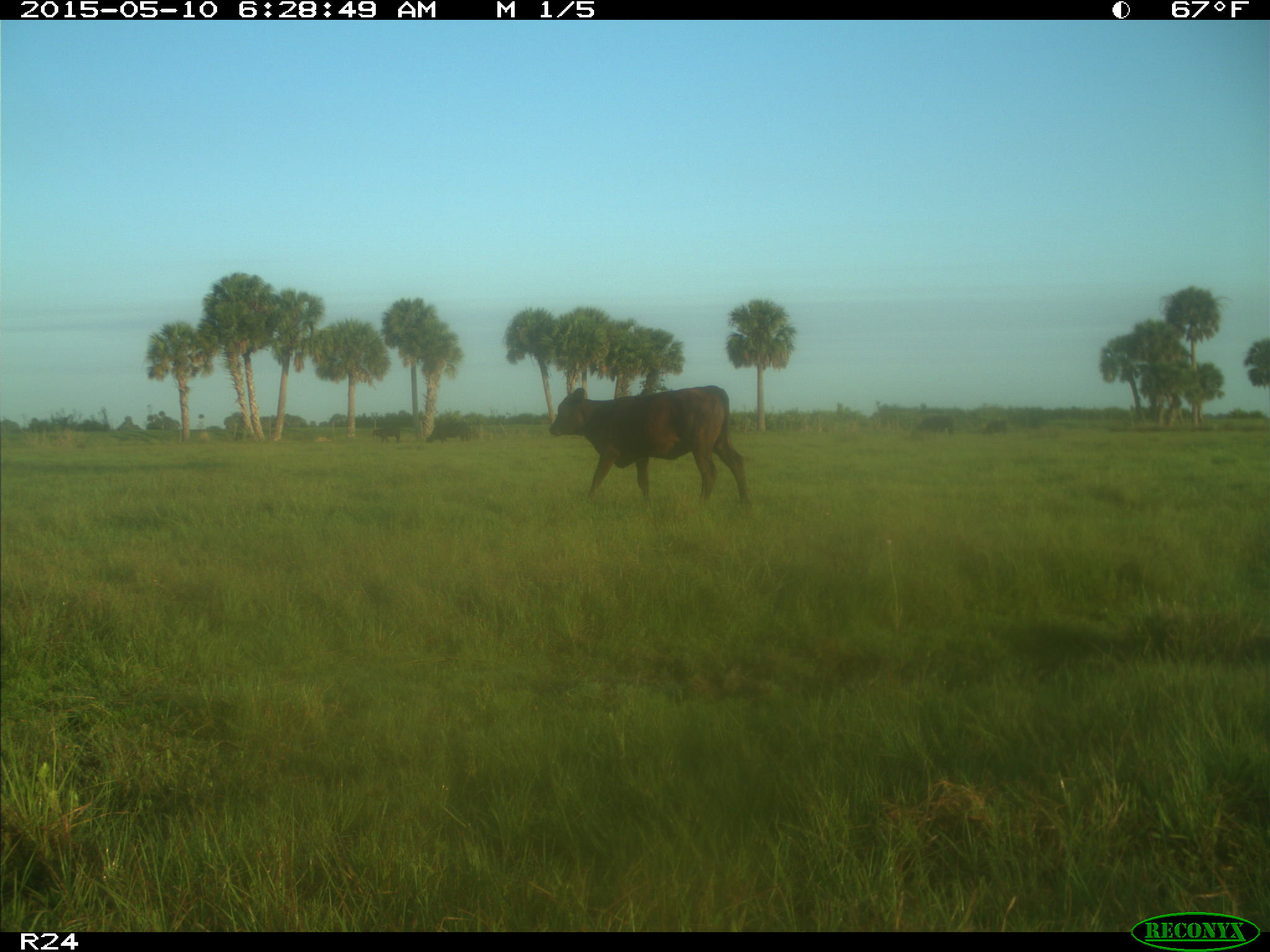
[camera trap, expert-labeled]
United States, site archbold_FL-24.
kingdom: Animalia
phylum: Chordata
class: Mammalia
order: Artiodactyla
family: Bovidae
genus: Bos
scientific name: Bos taurus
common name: domestic cow